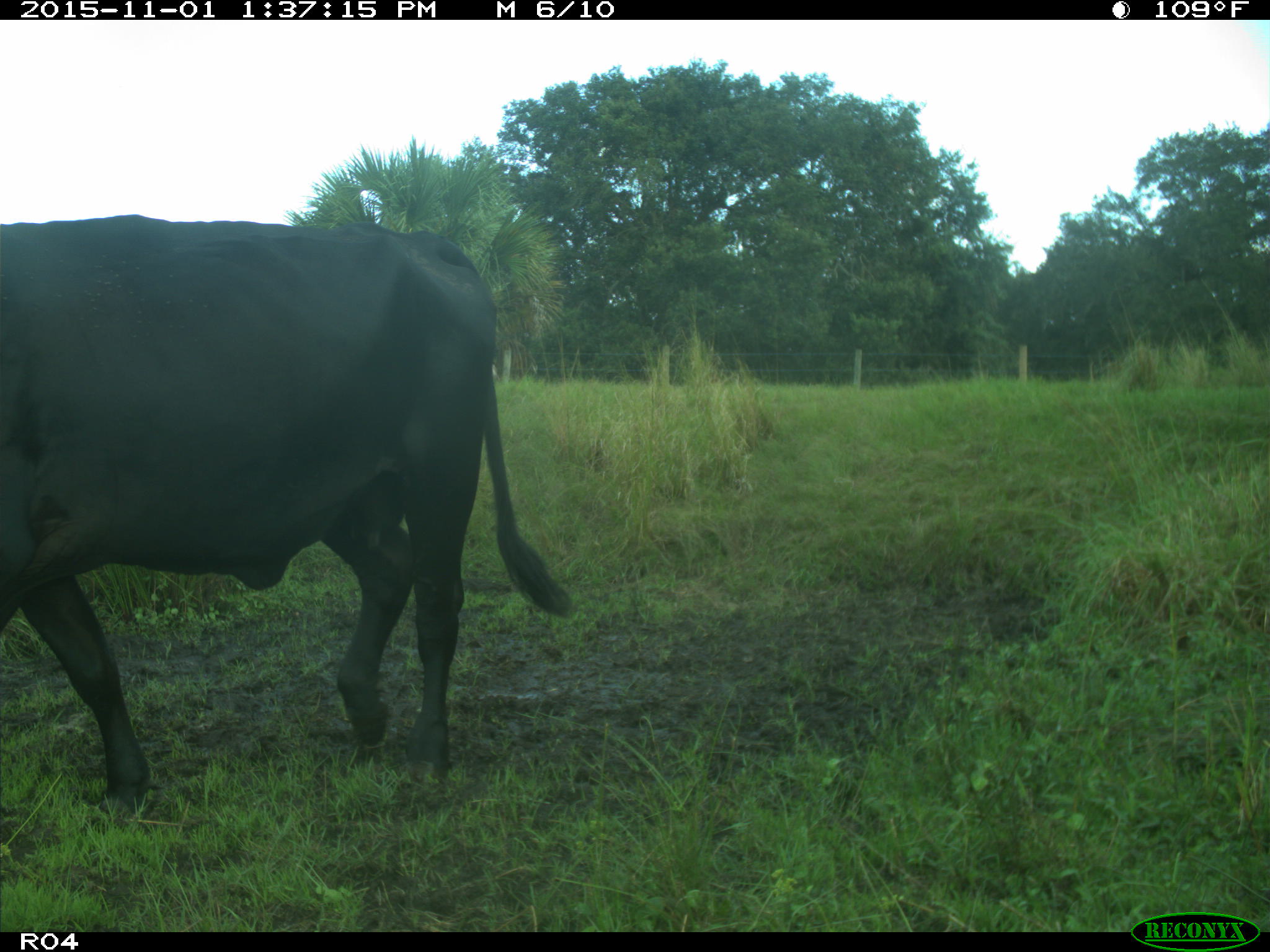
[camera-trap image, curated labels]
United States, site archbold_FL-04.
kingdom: Animalia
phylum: Chordata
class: Mammalia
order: Artiodactyla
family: Bovidae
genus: Bos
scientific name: Bos taurus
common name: domestic cow